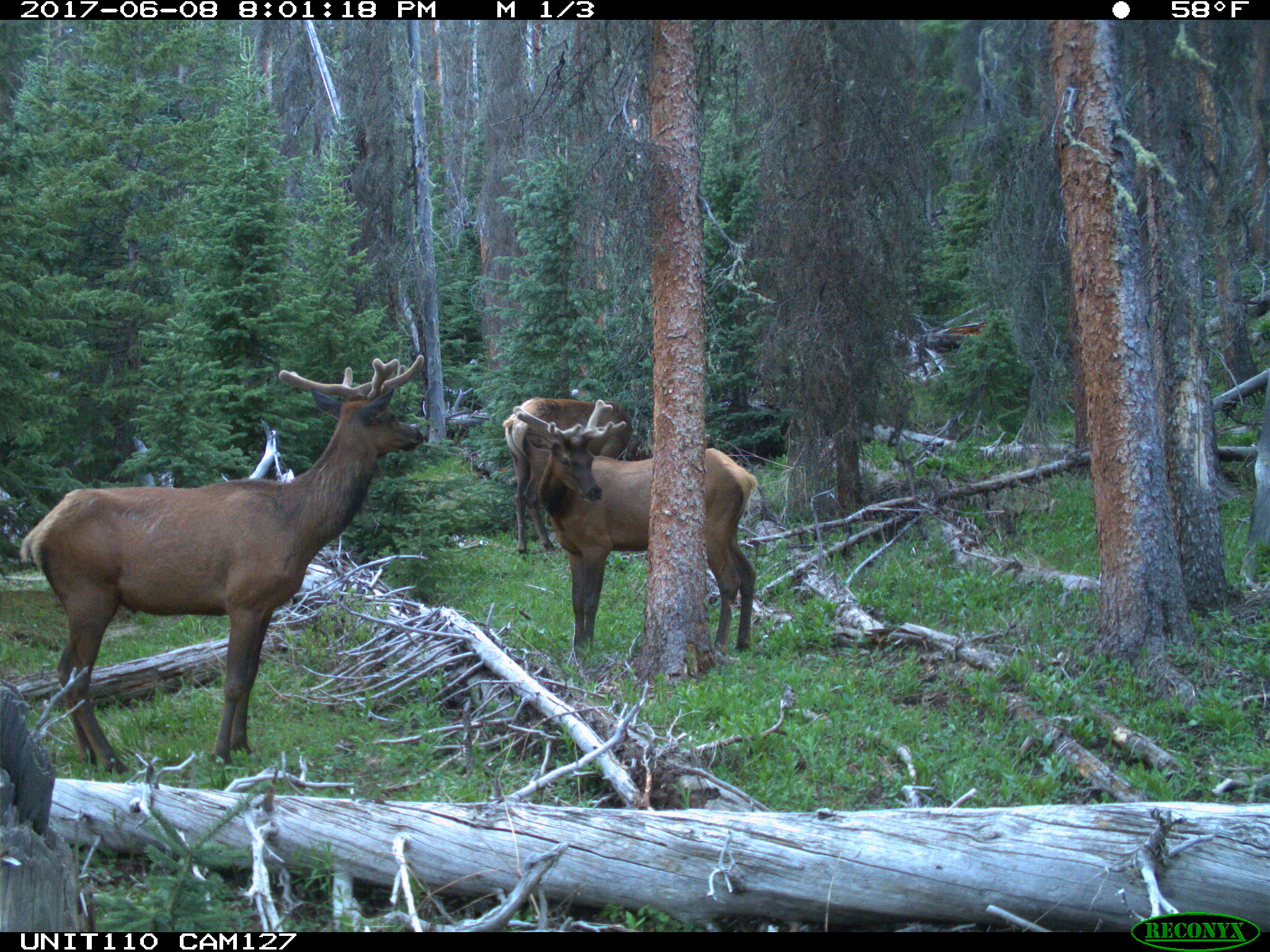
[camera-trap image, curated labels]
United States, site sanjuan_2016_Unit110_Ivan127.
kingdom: Animalia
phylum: Chordata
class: Mammalia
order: Artiodactyla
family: Cervidae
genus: Cervus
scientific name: Cervus elaphus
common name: red deer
Cervus elaphus (red deer).